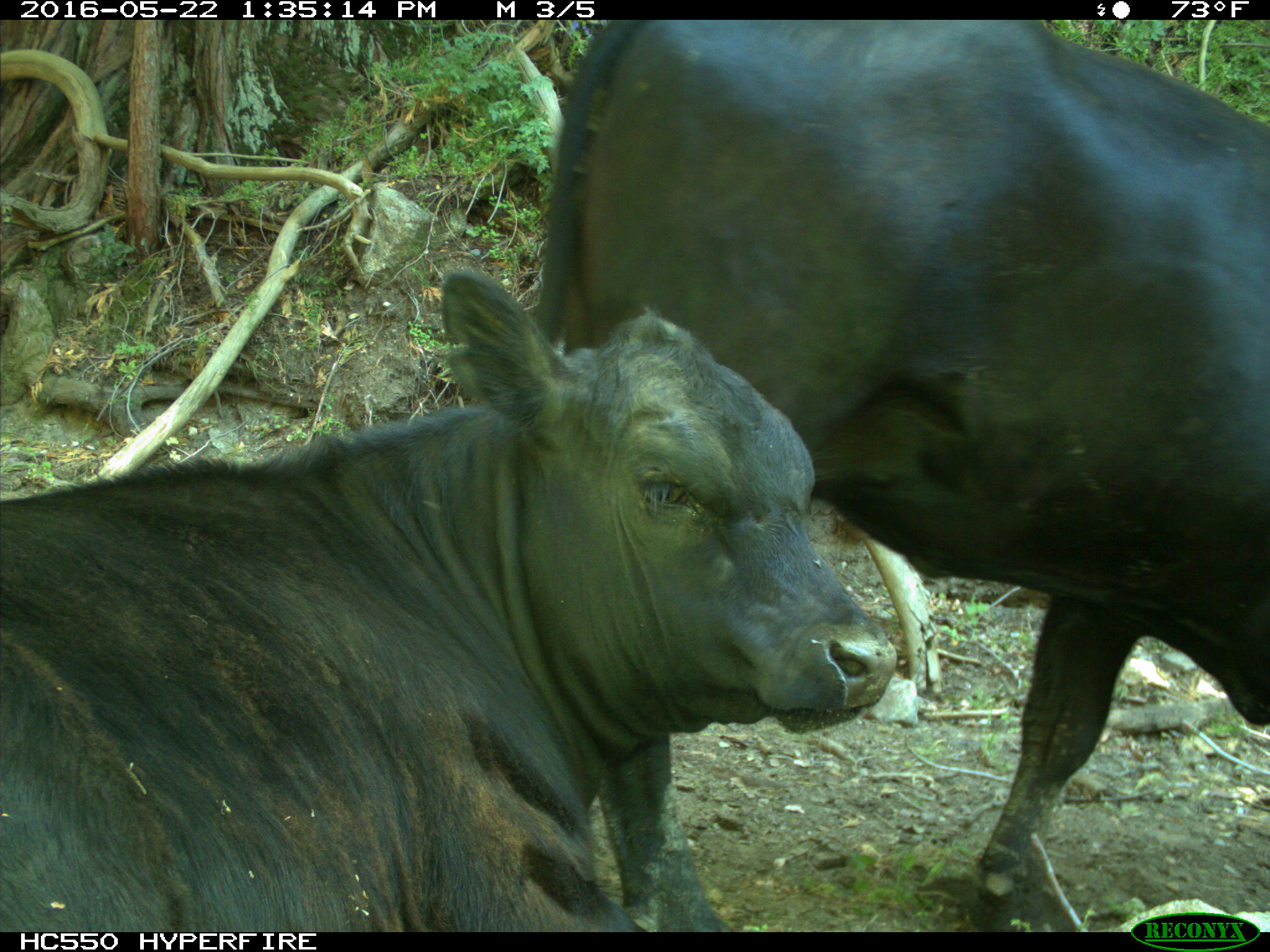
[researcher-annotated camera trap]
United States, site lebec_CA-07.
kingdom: Animalia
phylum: Chordata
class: Mammalia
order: Artiodactyla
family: Bovidae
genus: Bos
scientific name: Bos taurus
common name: domestic cow